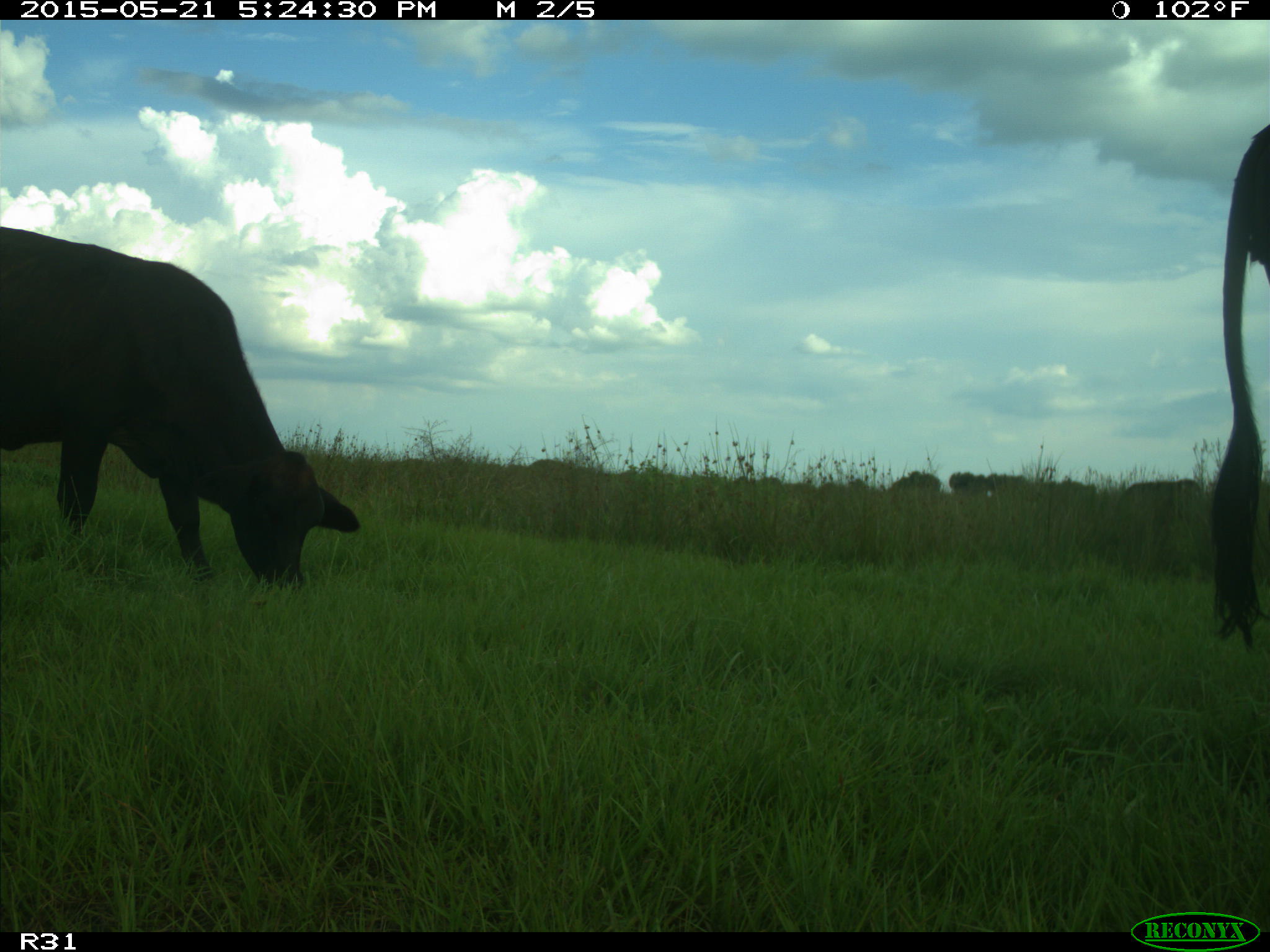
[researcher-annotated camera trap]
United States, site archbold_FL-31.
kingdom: Animalia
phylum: Chordata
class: Mammalia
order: Artiodactyla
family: Bovidae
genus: Bos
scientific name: Bos taurus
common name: domestic cow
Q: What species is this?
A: Bos taurus (domestic cow).